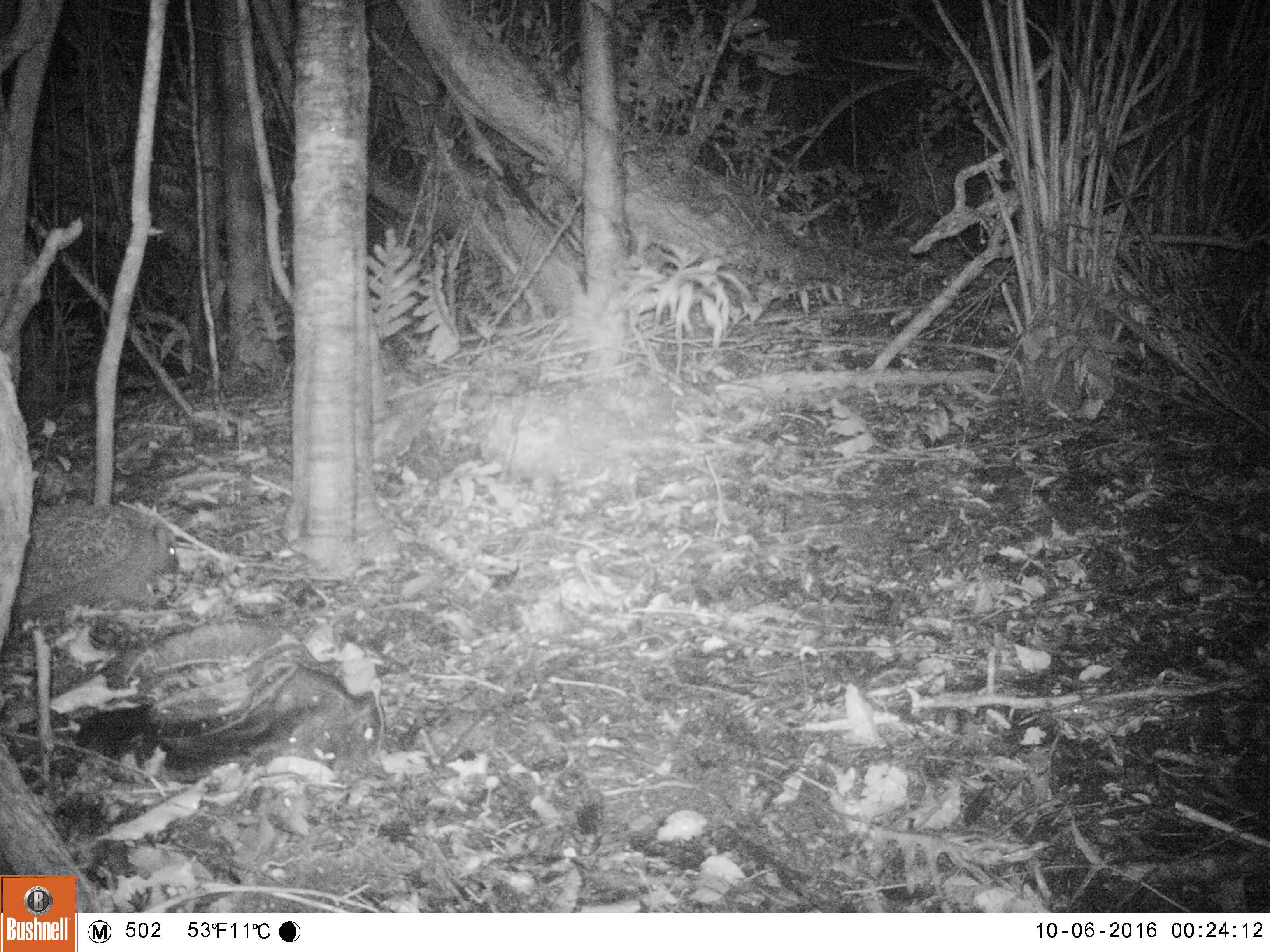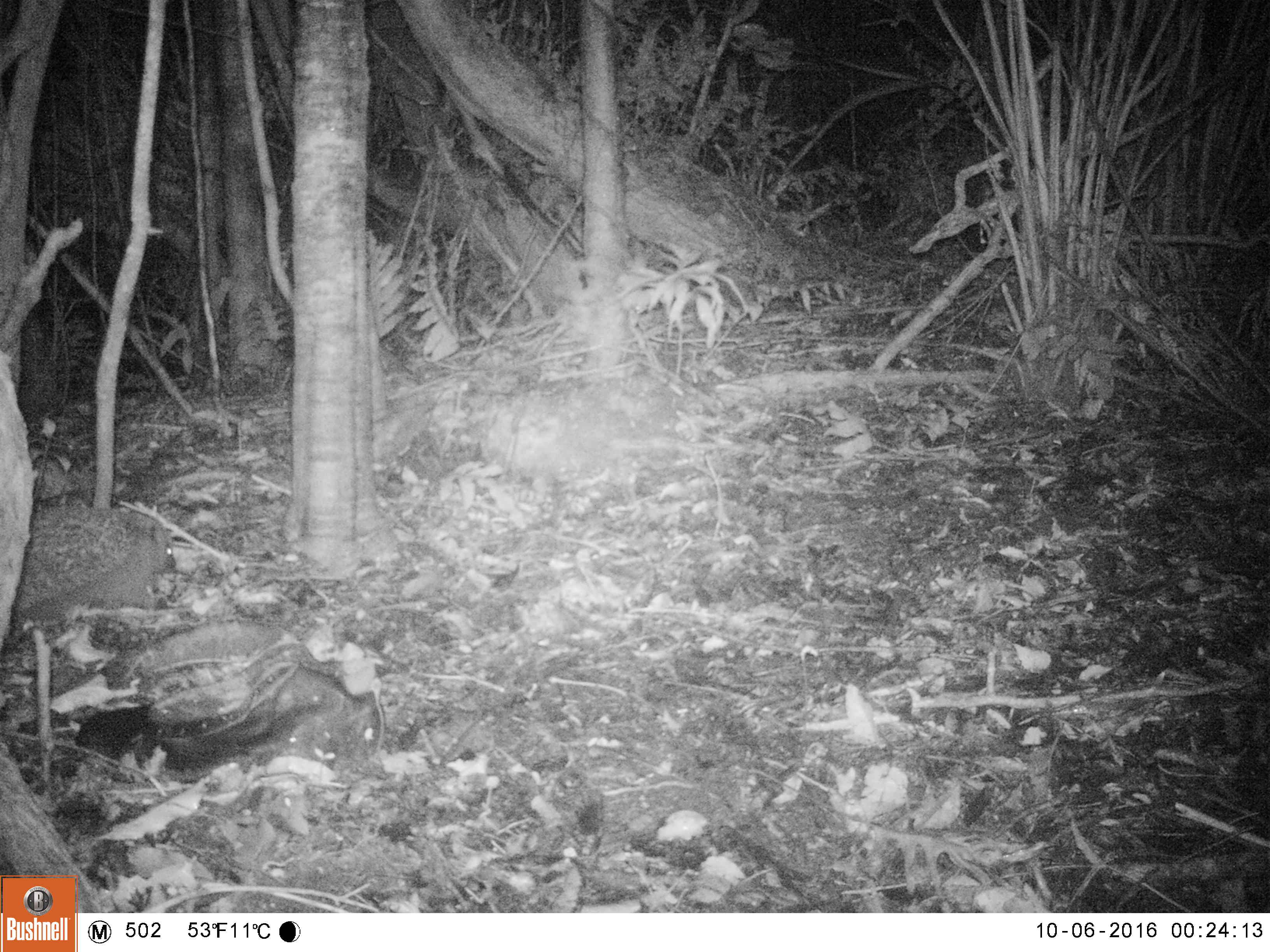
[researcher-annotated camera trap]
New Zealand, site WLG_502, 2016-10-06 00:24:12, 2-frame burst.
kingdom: Animalia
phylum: Chordata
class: Mammalia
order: Eulipotyphla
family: Erinaceidae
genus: Erinaceus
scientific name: Erinaceus europaeus europaeus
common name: european hedgehog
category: hedgehog